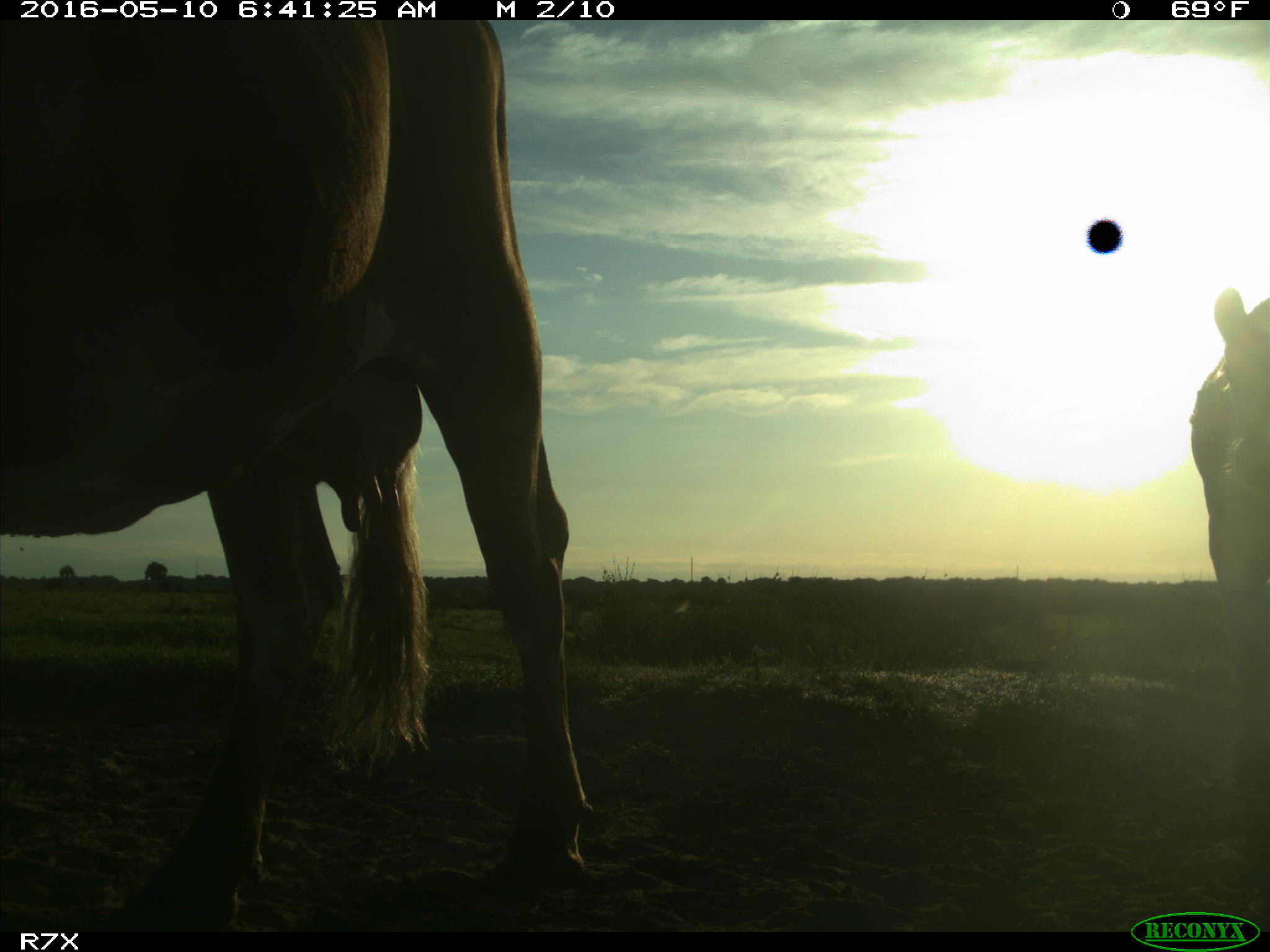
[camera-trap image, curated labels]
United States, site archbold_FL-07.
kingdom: Animalia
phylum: Chordata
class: Mammalia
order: Artiodactyla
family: Bovidae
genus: Bos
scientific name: Bos taurus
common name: domestic cow